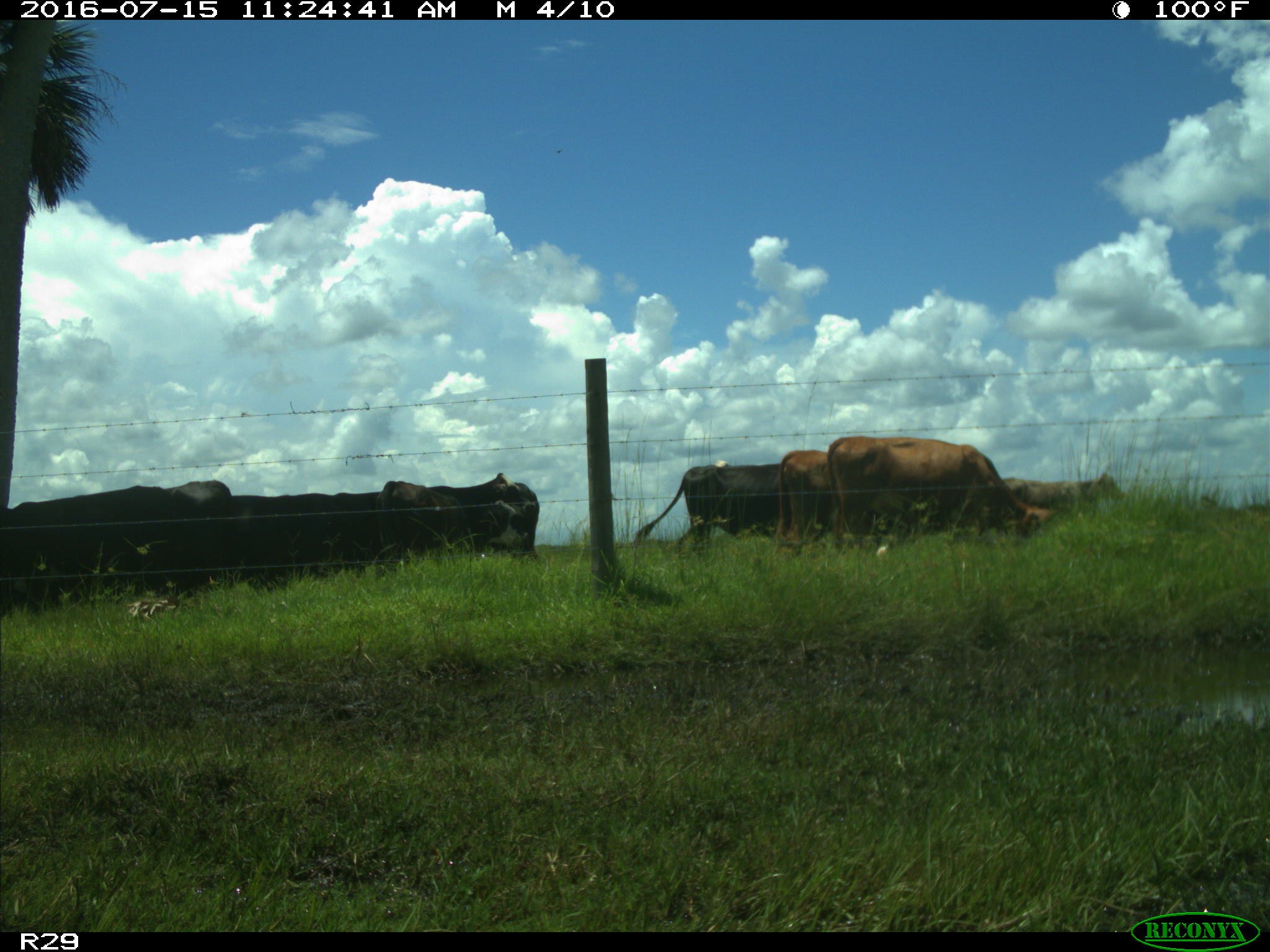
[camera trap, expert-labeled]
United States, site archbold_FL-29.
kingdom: Animalia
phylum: Chordata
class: Mammalia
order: Artiodactyla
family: Bovidae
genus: Bos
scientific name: Bos taurus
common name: domestic cow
Bos taurus (domestic cow).